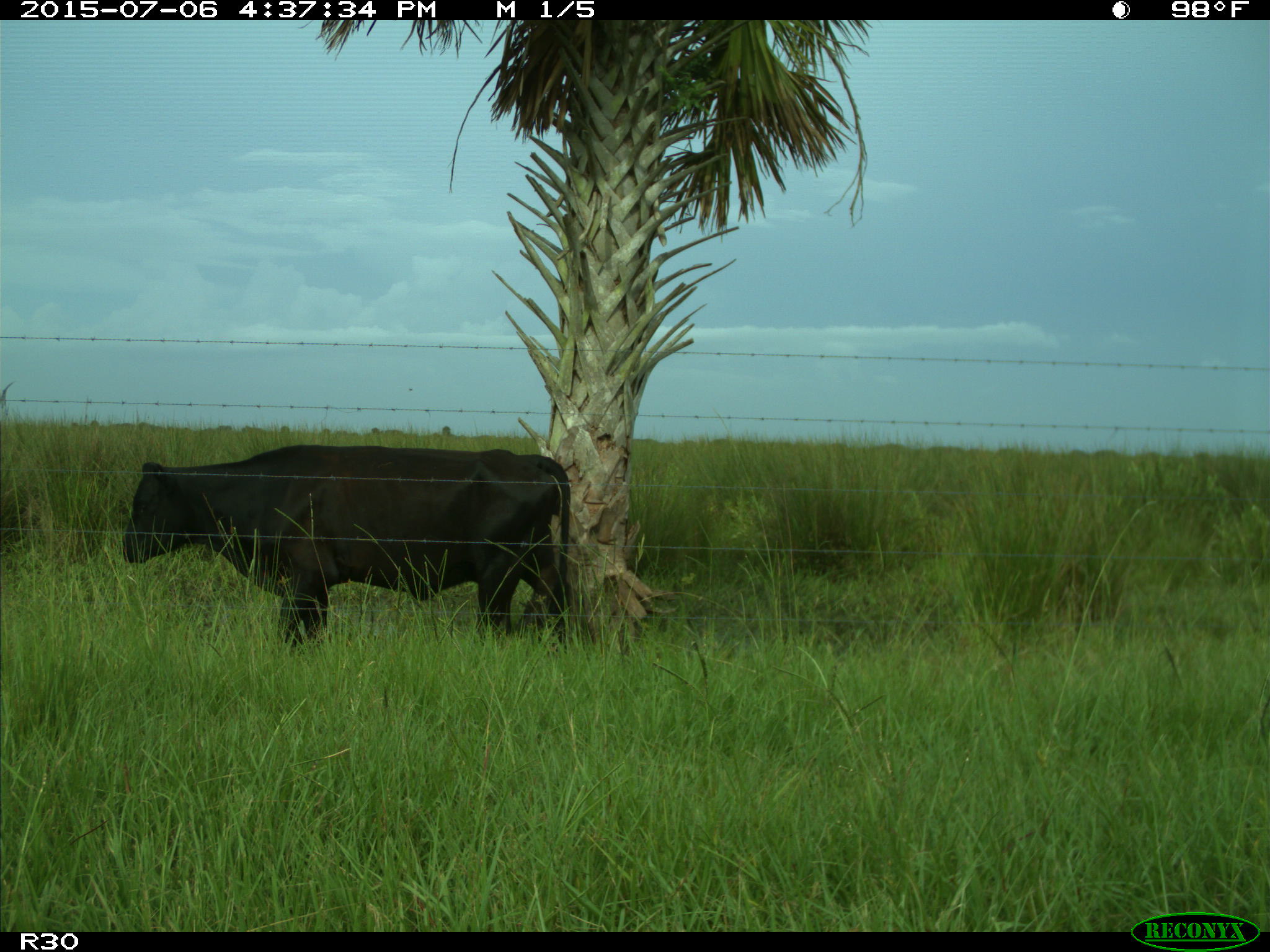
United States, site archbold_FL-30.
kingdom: Animalia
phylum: Chordata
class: Mammalia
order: Artiodactyla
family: Bovidae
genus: Bos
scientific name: Bos taurus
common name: domestic cow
Bos taurus (domestic cow).